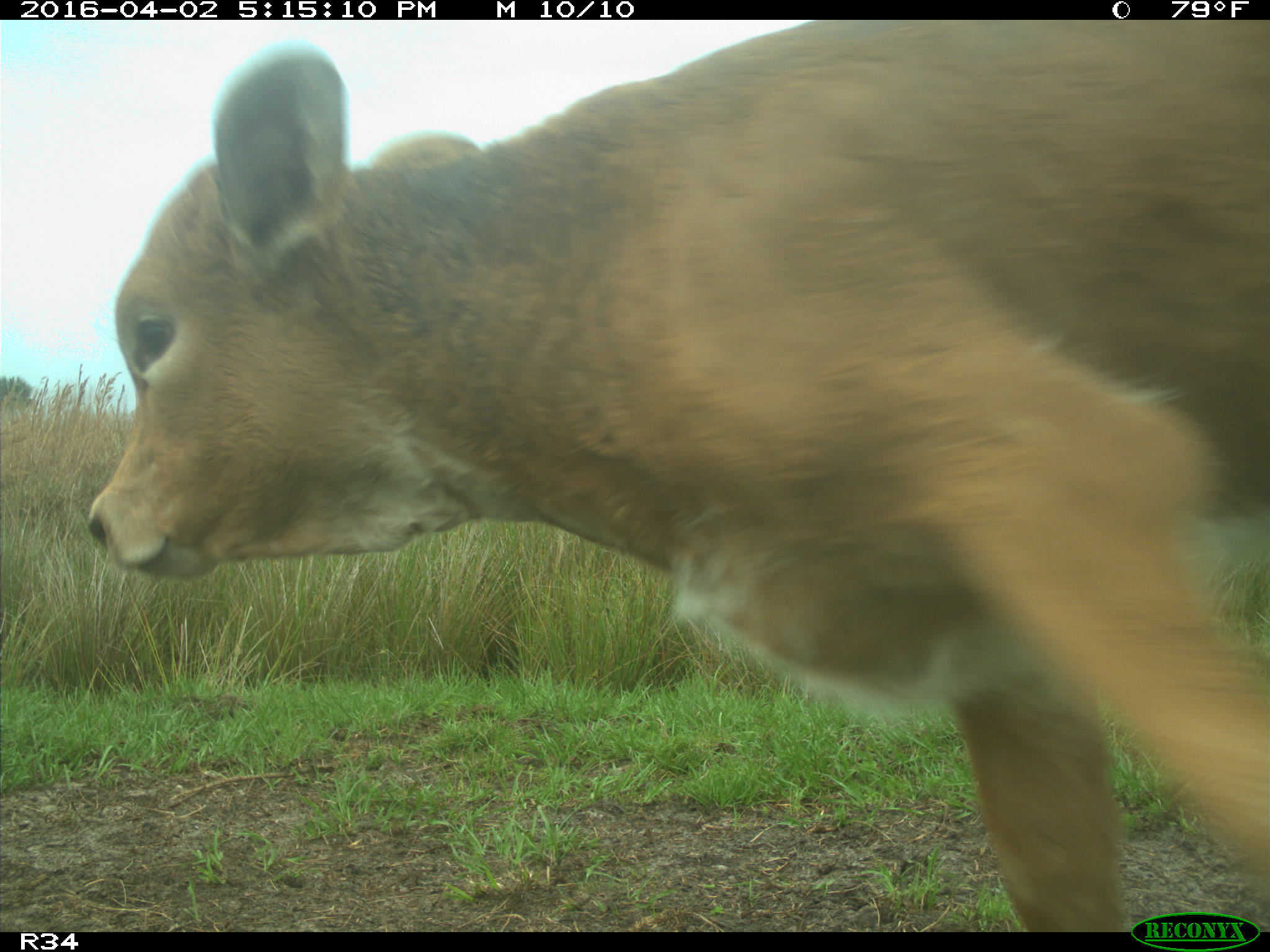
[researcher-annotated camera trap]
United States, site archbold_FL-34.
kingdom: Animalia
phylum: Chordata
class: Mammalia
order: Artiodactyla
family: Bovidae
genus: Bos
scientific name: Bos taurus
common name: domestic cow